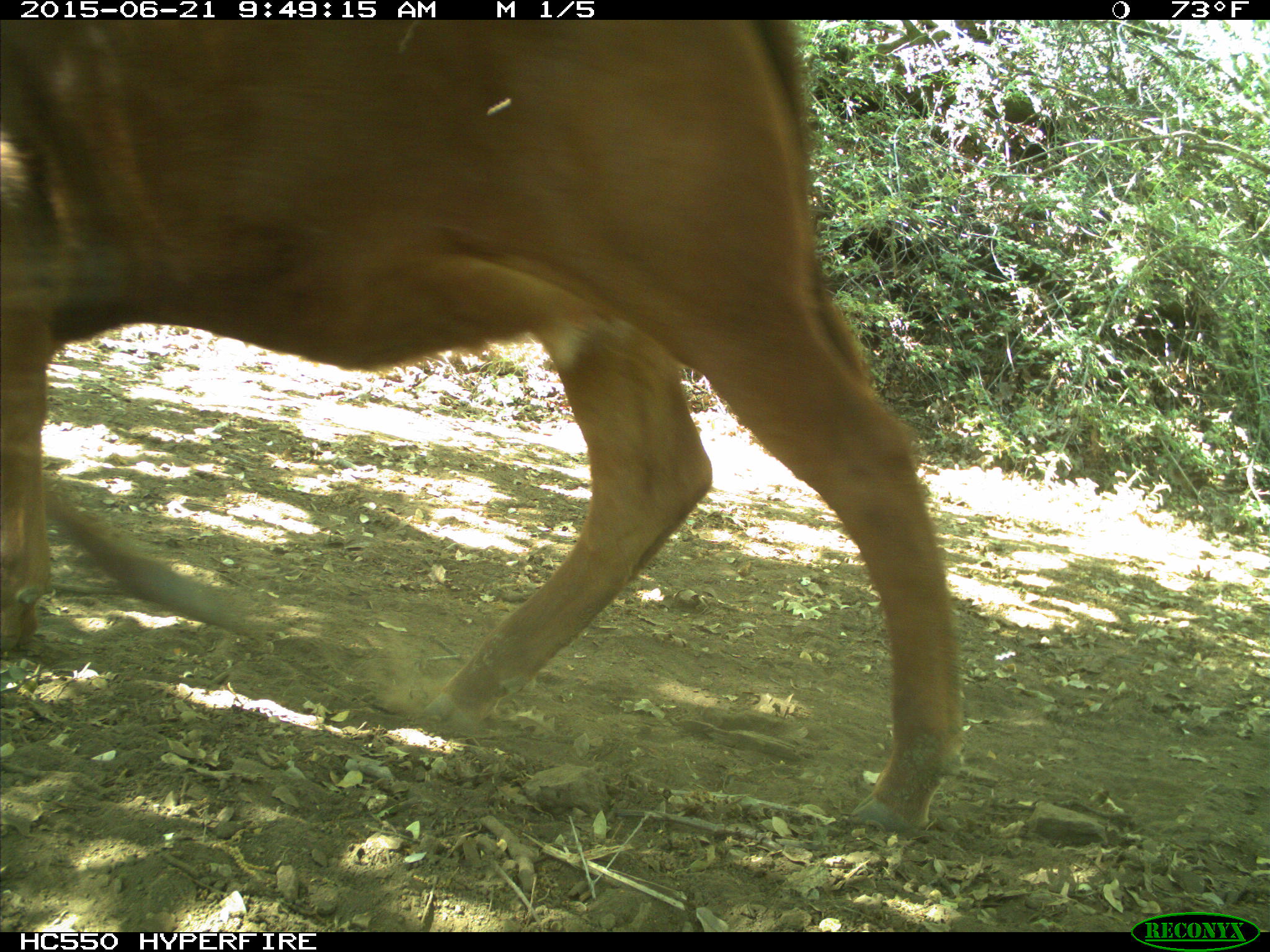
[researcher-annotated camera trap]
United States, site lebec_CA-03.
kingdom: Animalia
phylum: Chordata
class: Mammalia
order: Artiodactyla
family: Bovidae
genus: Bos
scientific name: Bos taurus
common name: domestic cow